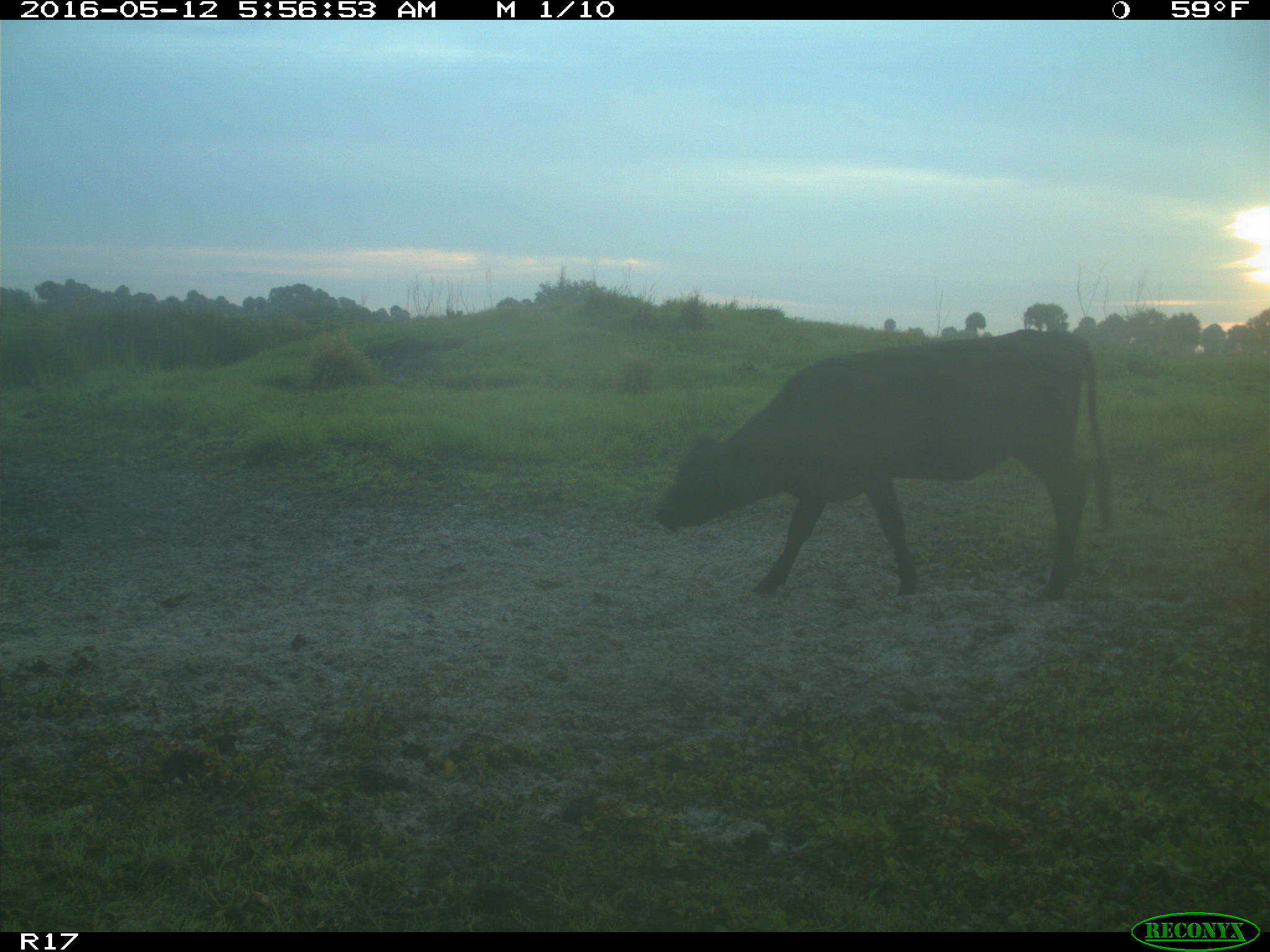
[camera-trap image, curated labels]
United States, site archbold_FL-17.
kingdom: Animalia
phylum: Chordata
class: Mammalia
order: Artiodactyla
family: Bovidae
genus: Bos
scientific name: Bos taurus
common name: domestic cow